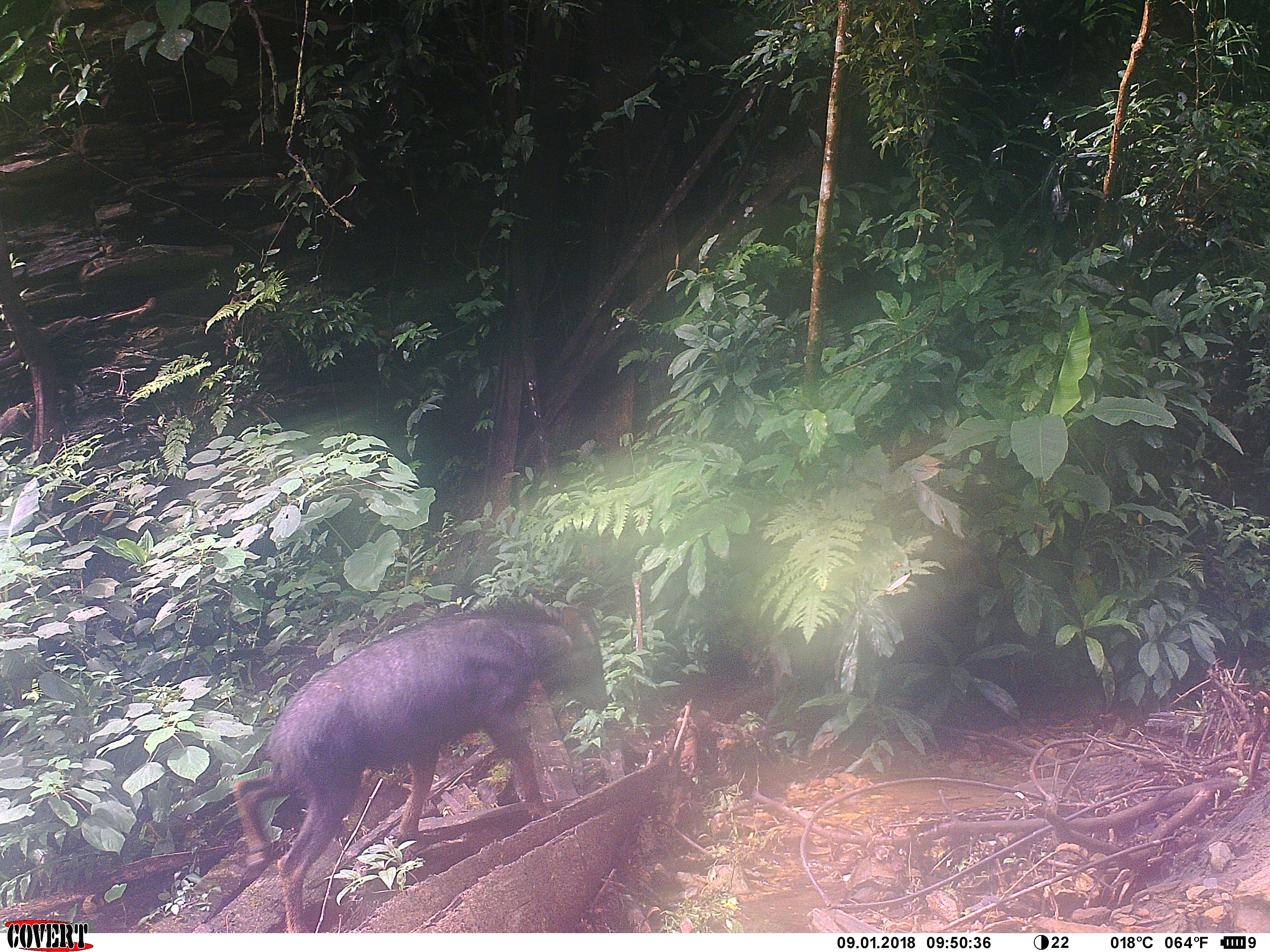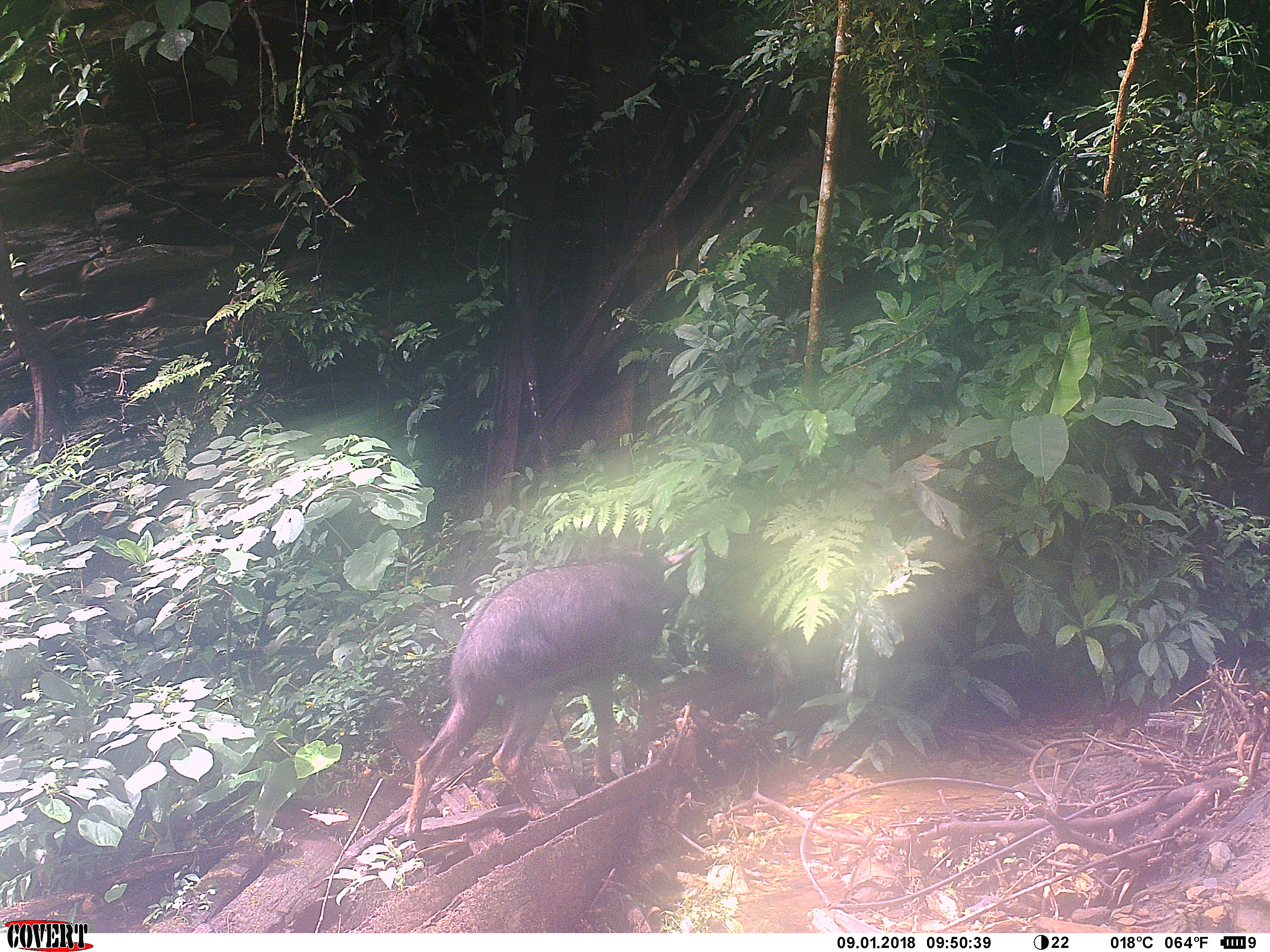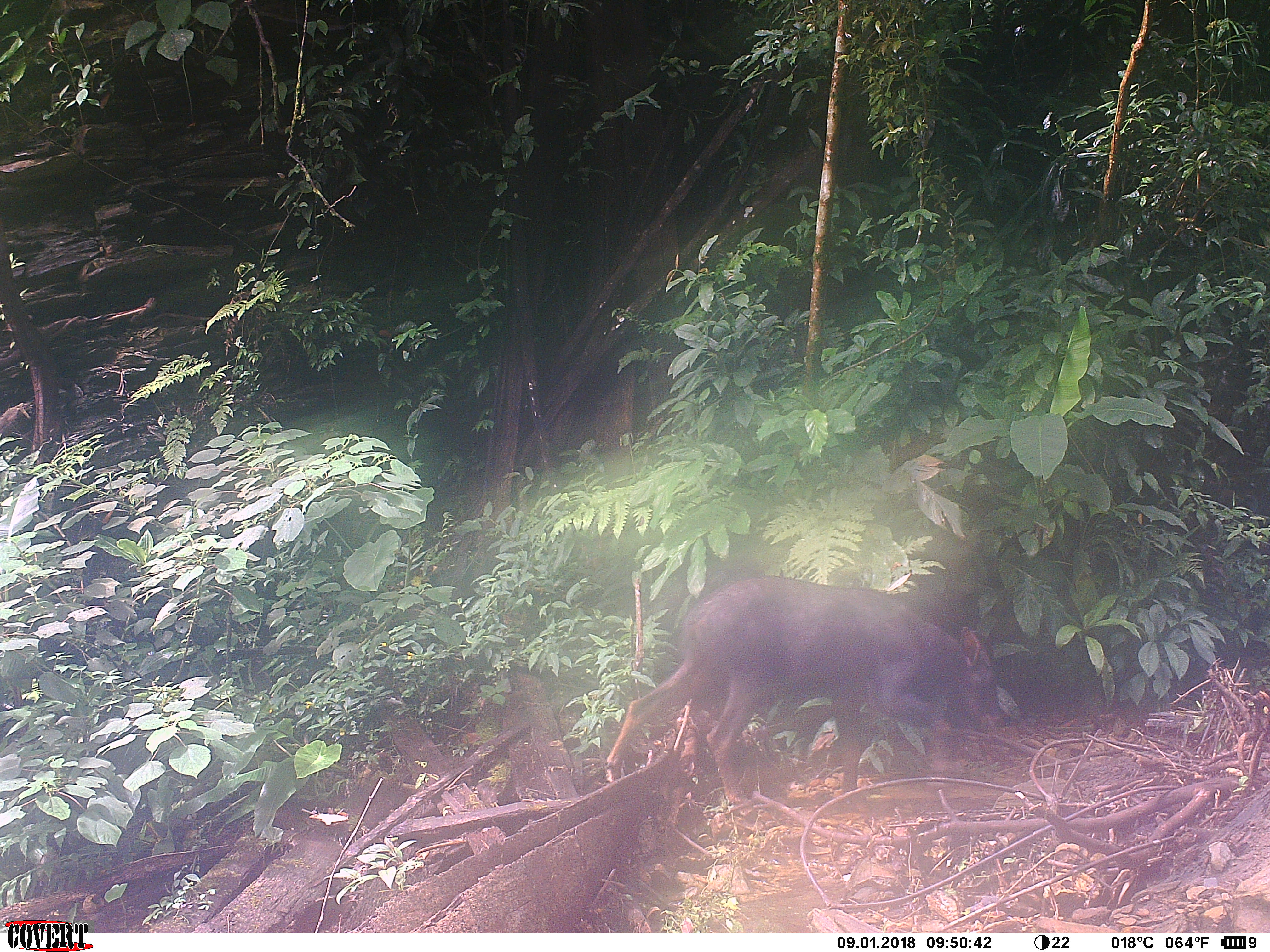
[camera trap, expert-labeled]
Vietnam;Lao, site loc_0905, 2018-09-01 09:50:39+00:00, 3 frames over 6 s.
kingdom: Animalia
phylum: Chordata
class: Mammalia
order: Artiodactyla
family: Bovidae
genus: Capricornis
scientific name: Capricornis sumatraensis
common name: chinese serow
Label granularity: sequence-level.